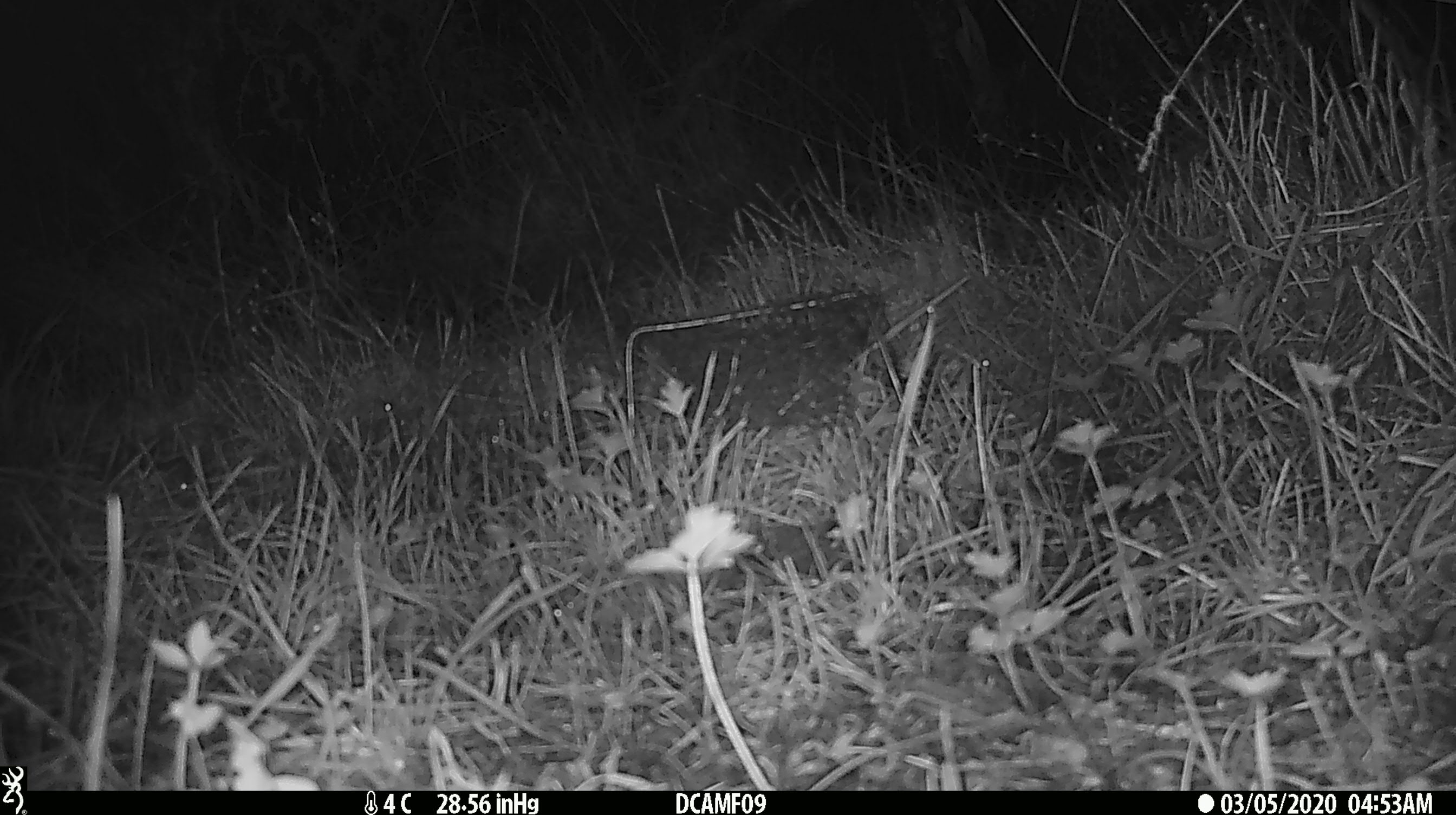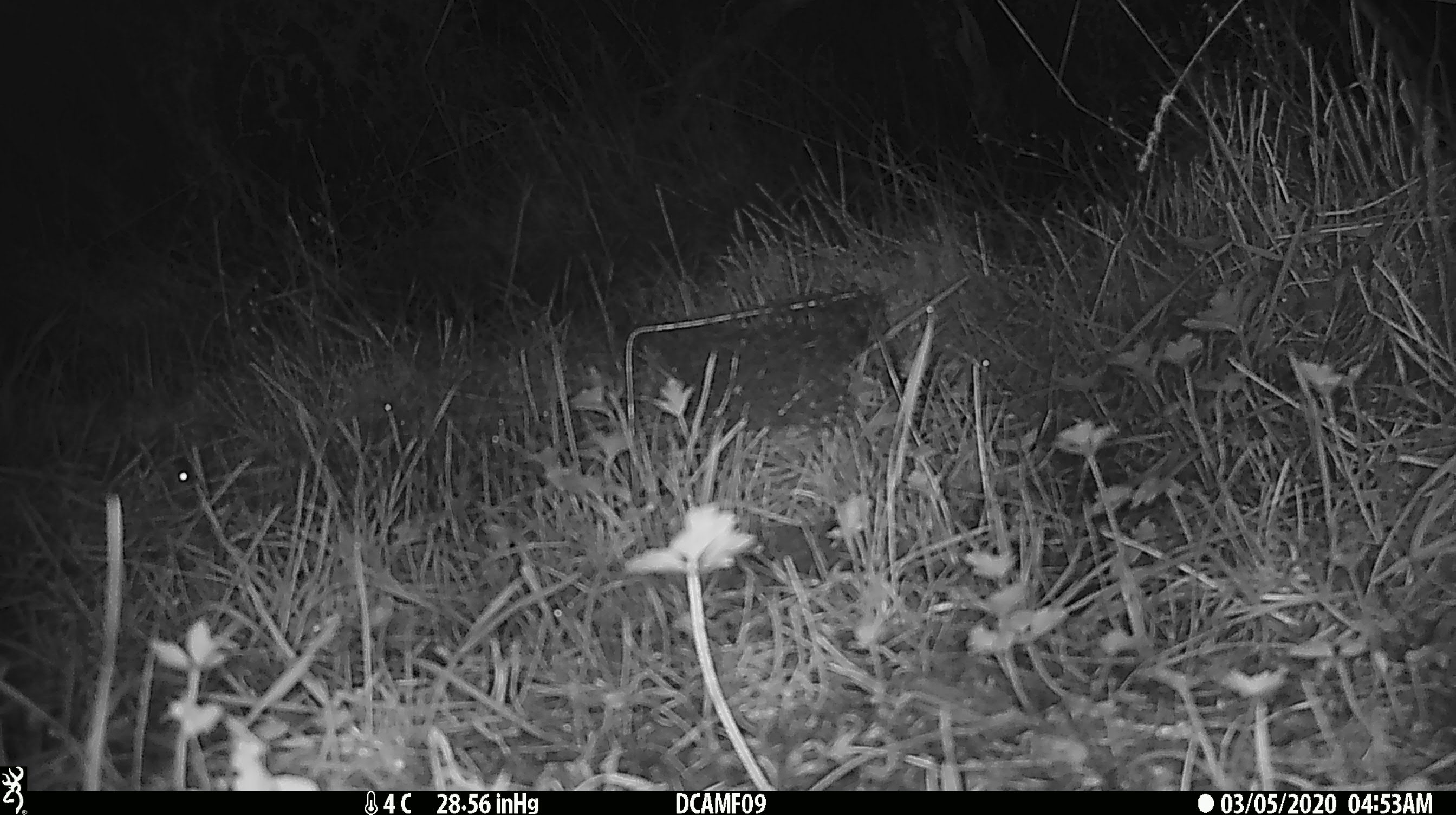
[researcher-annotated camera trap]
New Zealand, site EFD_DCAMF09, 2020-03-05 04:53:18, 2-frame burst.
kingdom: Animalia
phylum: Chordata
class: Mammalia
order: Rodentia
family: Muridae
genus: Mus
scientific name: Mus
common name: mouse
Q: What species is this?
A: Mouse (Mus).